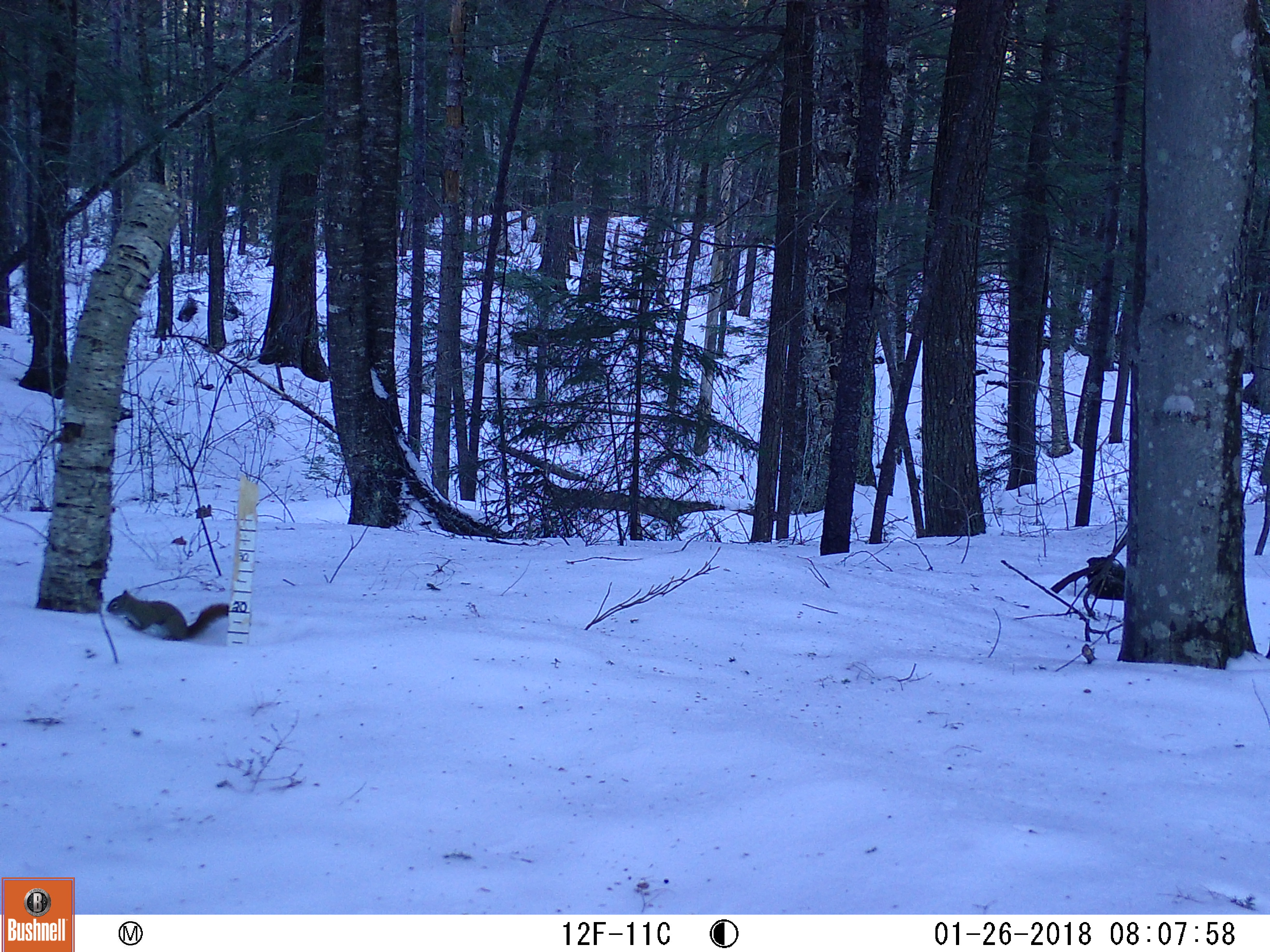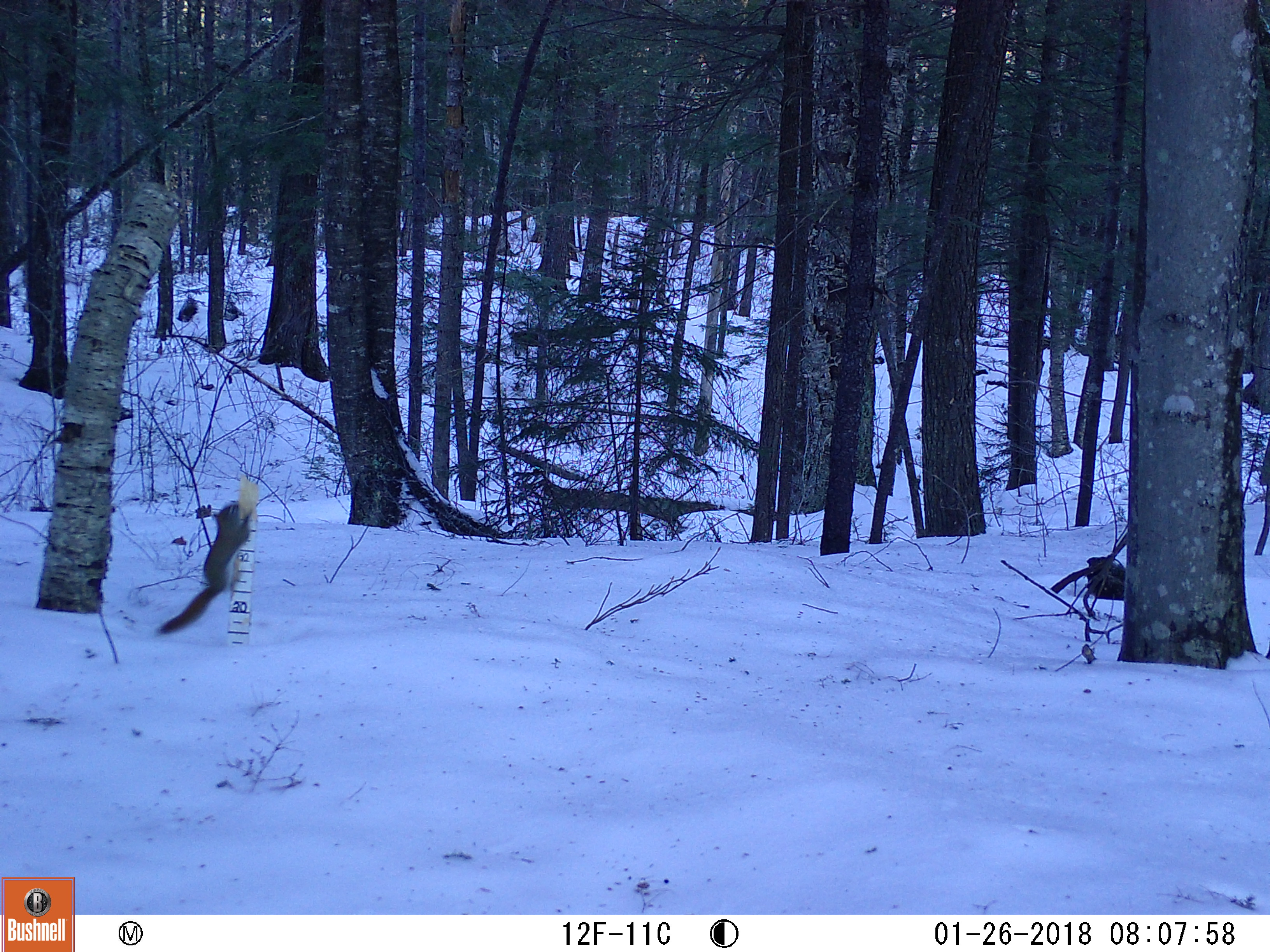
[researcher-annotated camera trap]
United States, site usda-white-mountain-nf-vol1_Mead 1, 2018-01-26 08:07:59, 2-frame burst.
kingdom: Animalia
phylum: Chordata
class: Mammalia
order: Rodentia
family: Sciuridae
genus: Tamiasciurus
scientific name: Tamiasciurus hudsonicus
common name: red squirrel